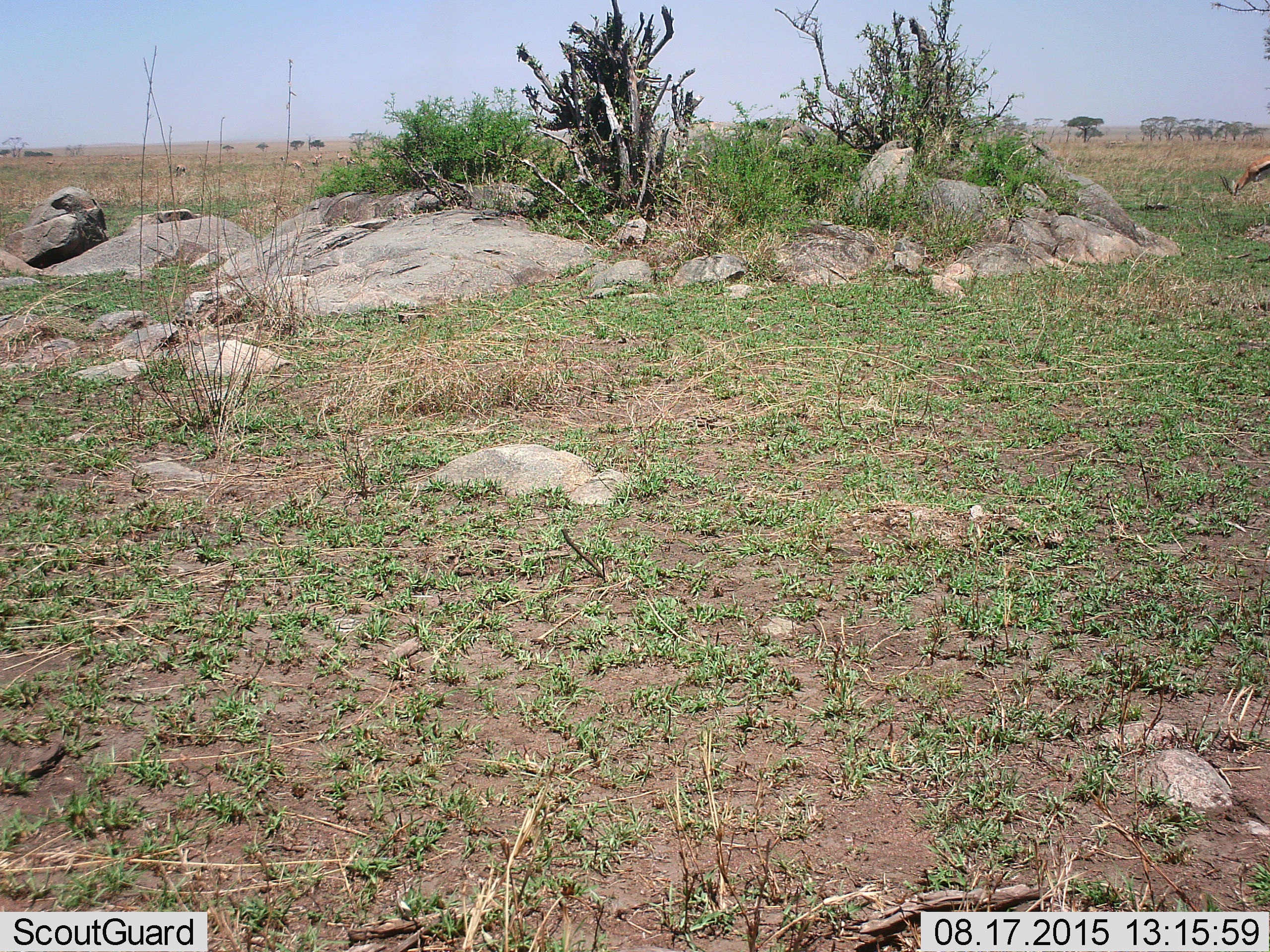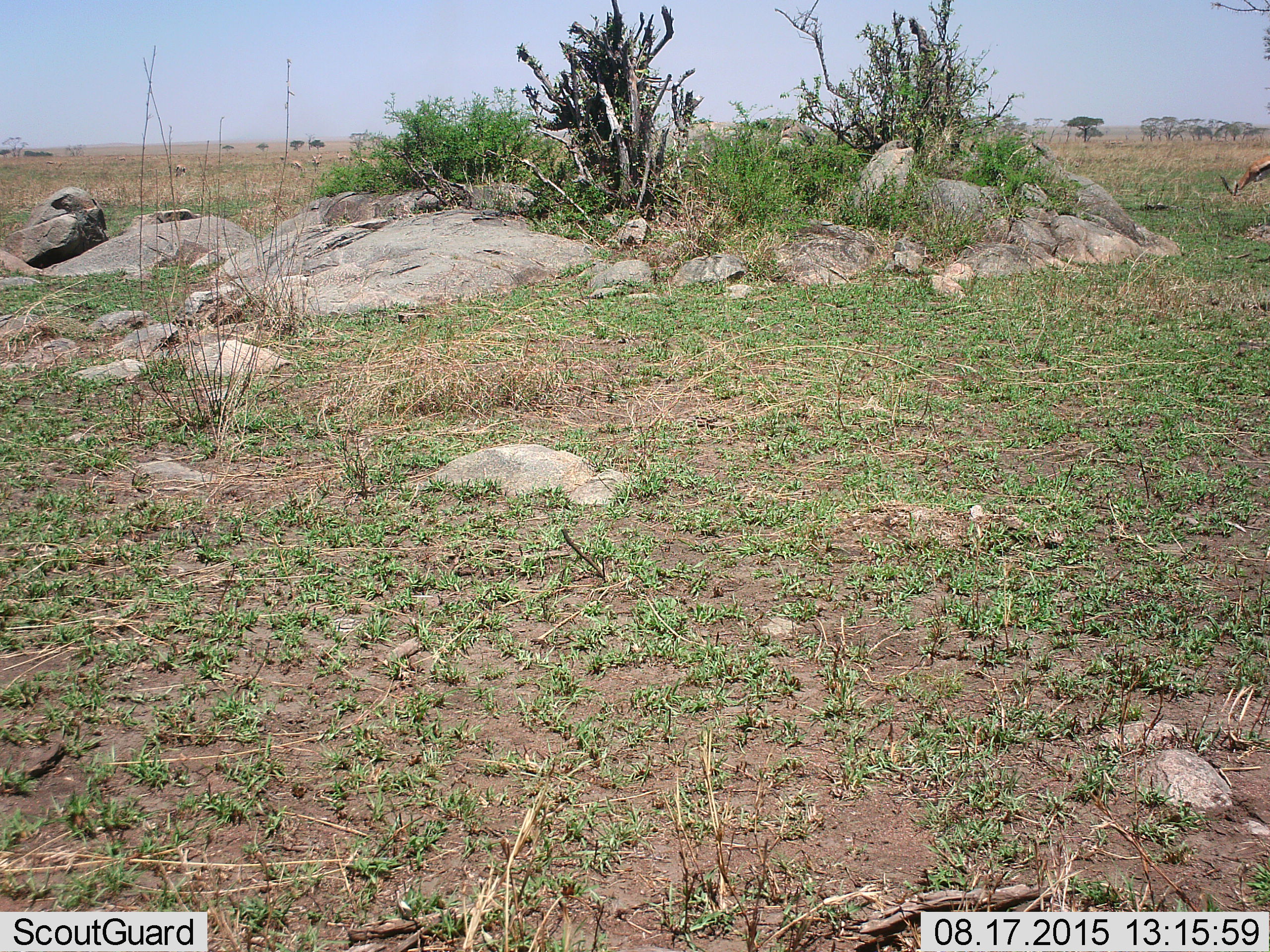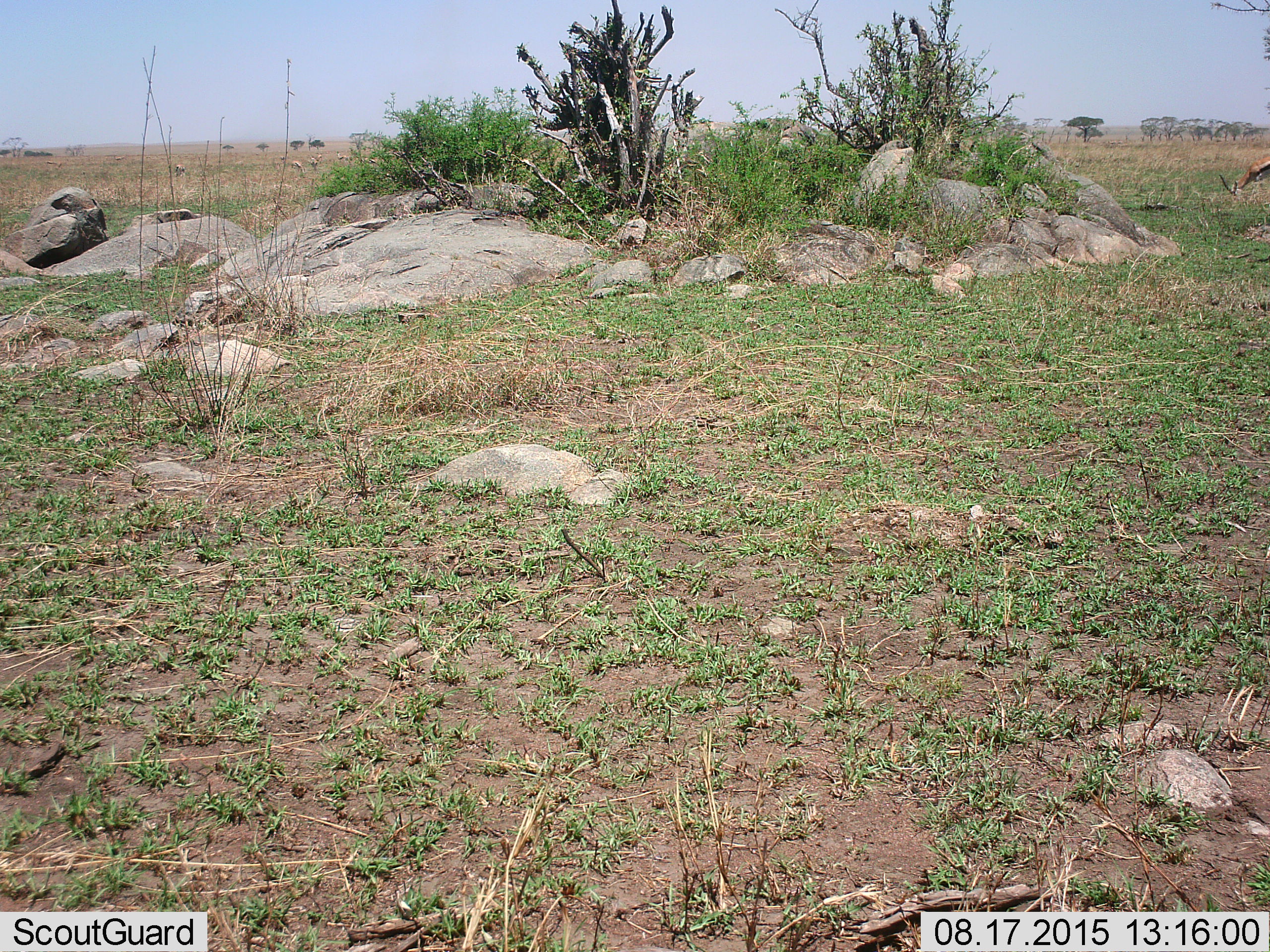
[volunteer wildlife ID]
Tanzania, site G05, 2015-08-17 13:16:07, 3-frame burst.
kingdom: Animalia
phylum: Chordata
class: Mammalia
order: Artiodactyla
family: Bovidae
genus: Eudorcas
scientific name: Eudorcas thomsonii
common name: thomson's gazelle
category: gazellethomsons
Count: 9.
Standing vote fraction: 50%.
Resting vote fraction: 0%.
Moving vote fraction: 50%.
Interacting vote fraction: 0%.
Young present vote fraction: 0%.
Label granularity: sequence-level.